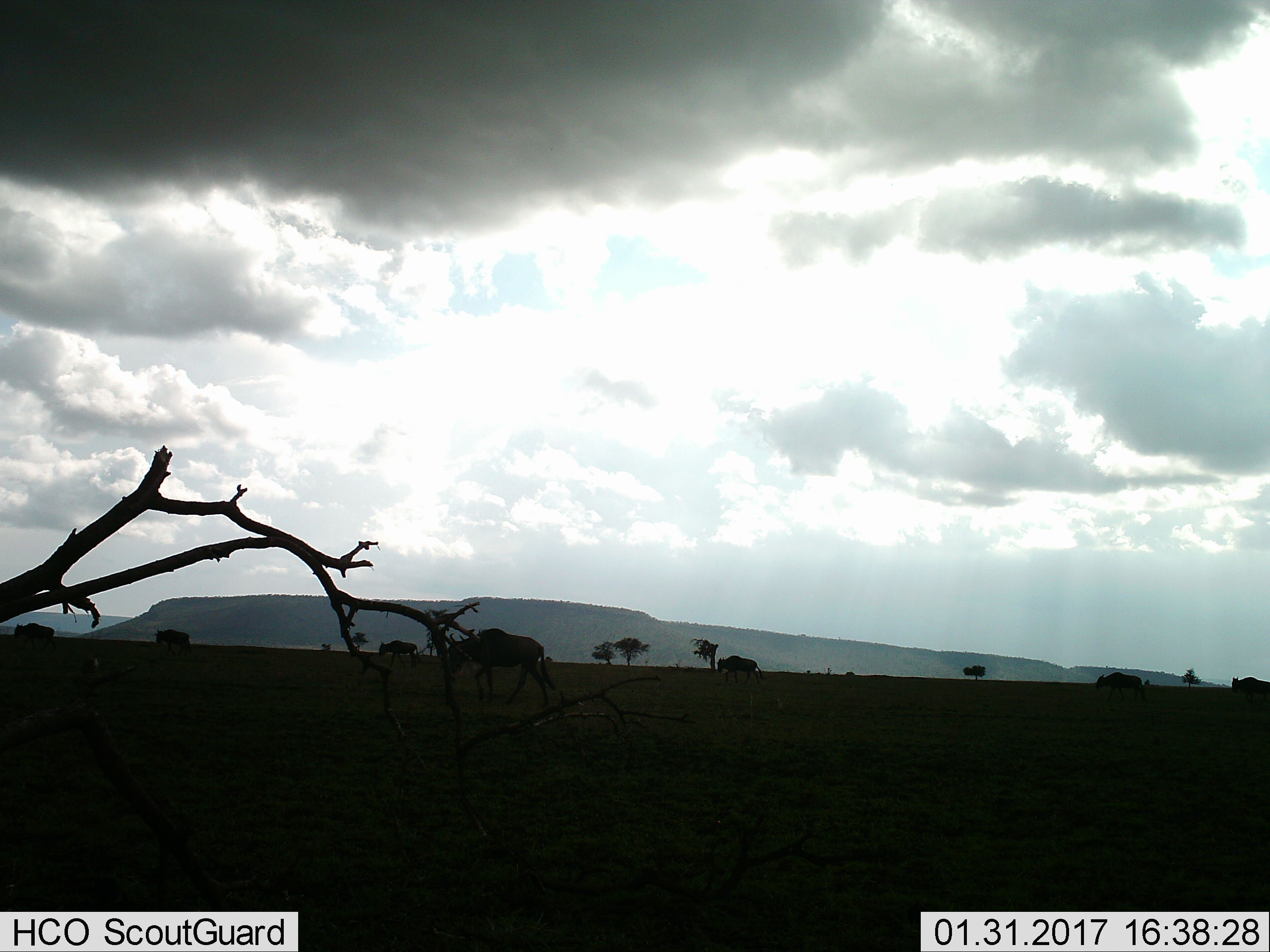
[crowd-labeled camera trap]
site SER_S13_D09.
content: unidentified animal